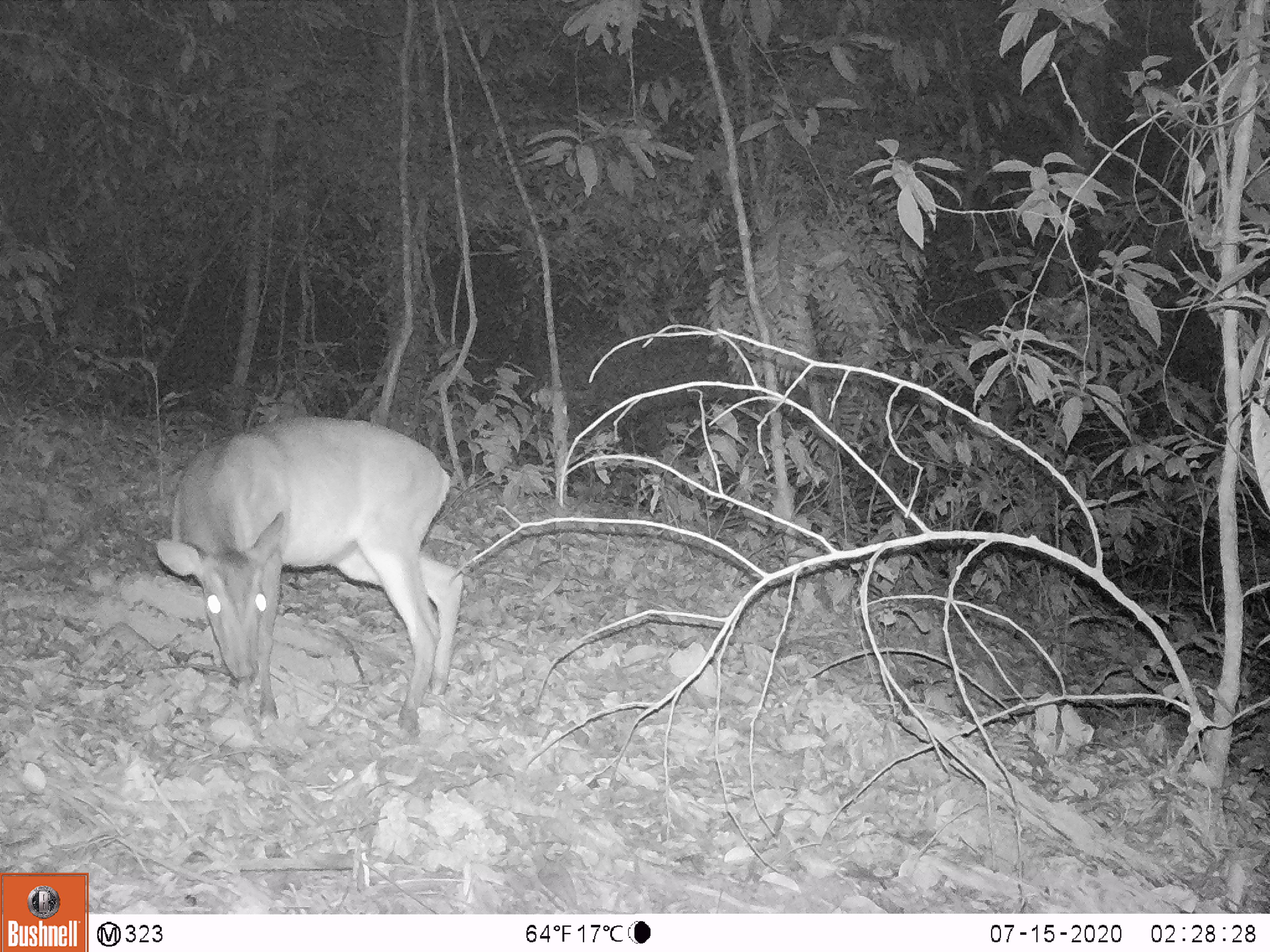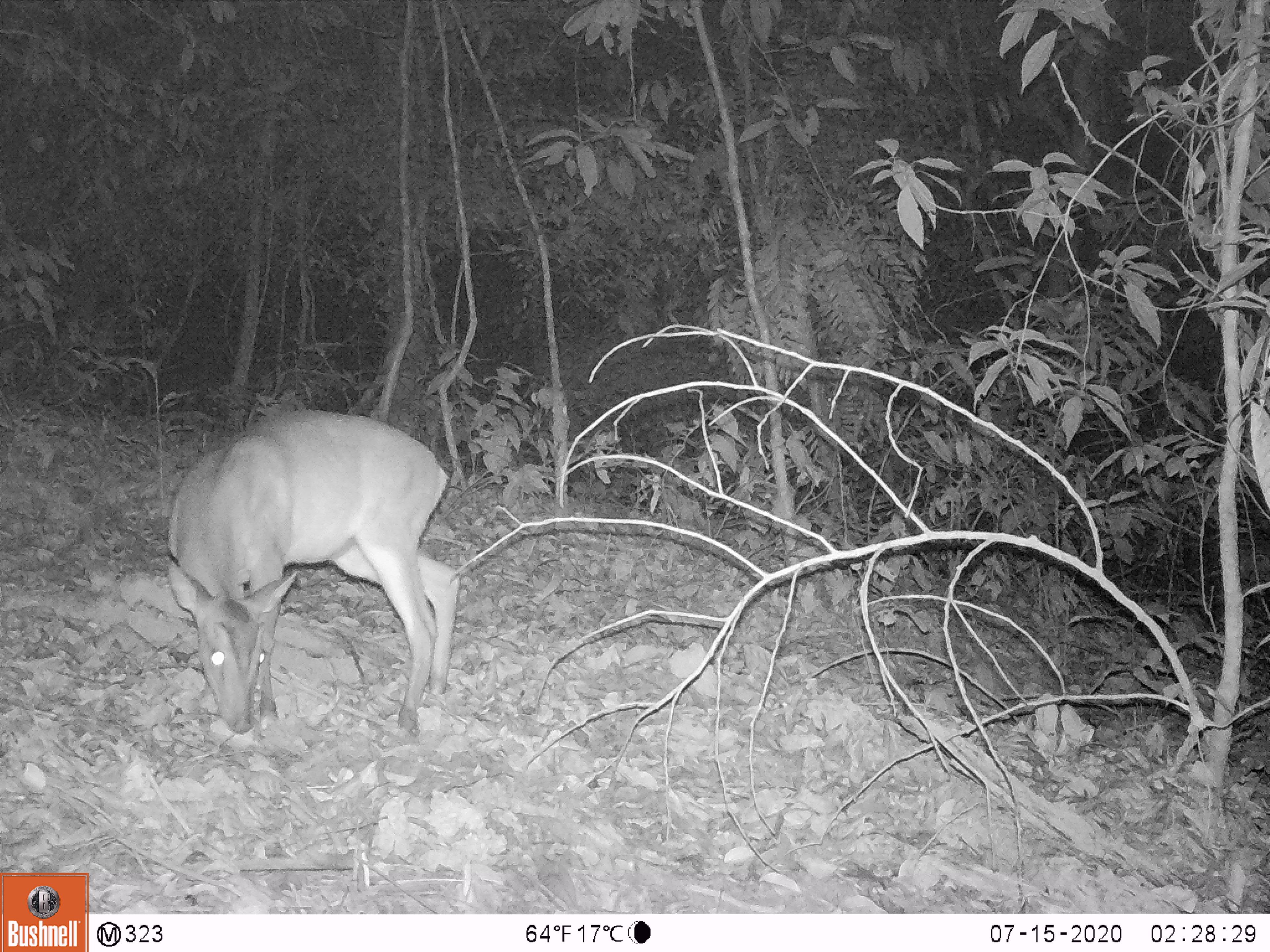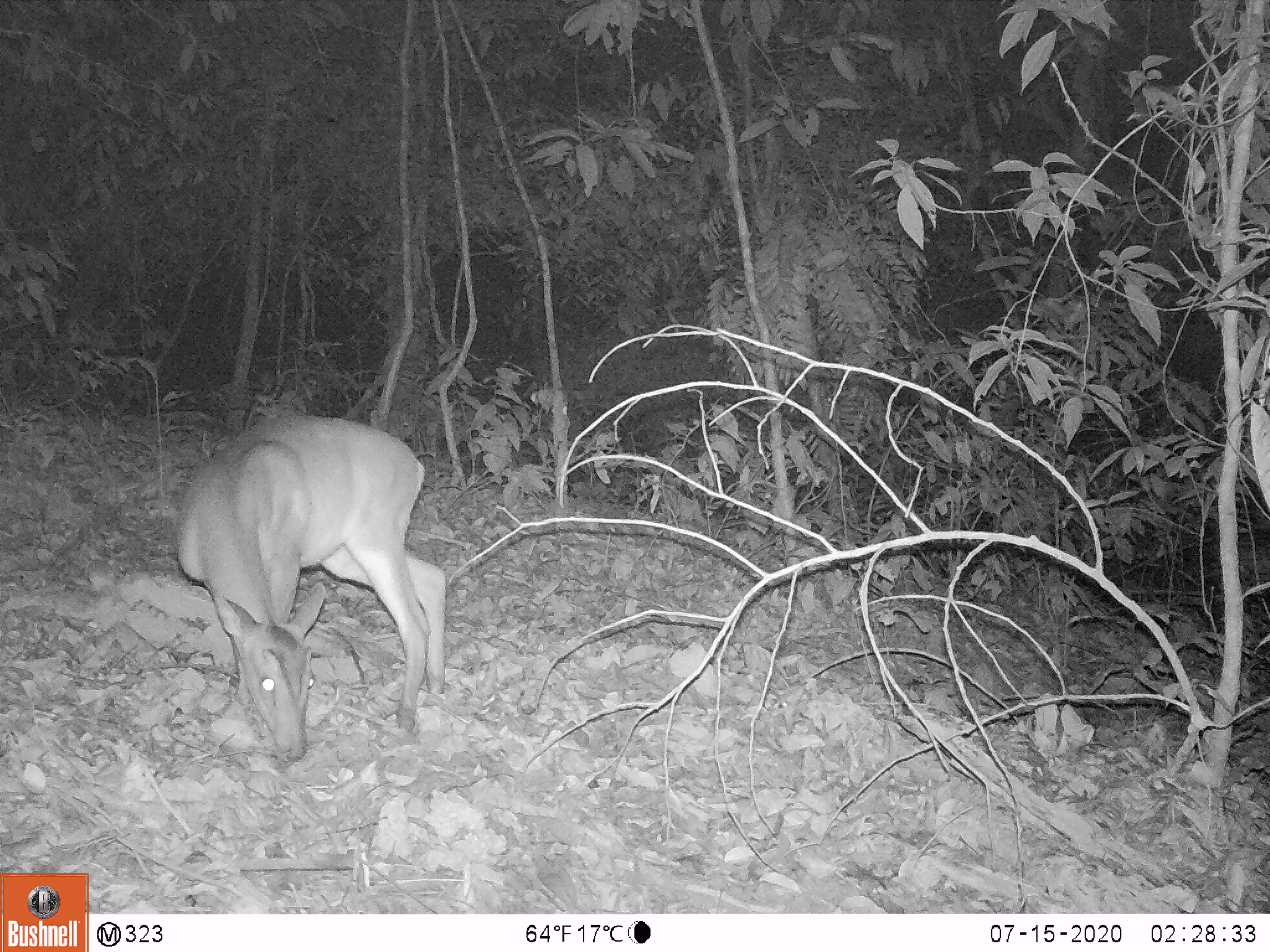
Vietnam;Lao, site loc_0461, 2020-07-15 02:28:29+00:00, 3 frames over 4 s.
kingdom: Animalia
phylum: Chordata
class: Mammalia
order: Artiodactyla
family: Cervidae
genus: Muntiacus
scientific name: Muntiacus vuquangensis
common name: large-antlered muntjac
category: large antlered muntjac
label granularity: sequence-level